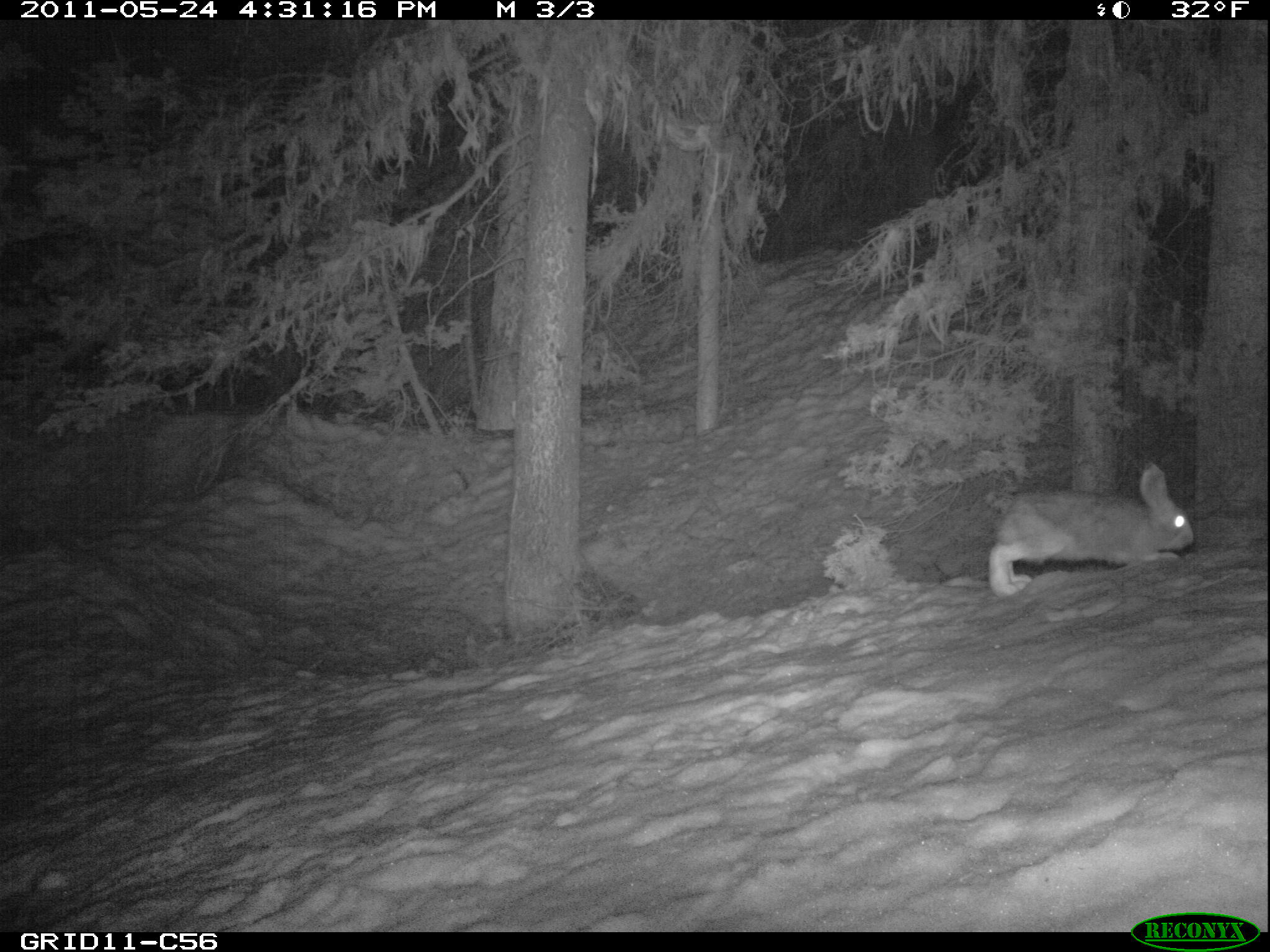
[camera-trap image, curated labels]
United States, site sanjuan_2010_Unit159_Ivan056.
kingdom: Animalia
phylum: Chordata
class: Mammalia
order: Lagomorpha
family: Leporidae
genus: Lepus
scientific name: Lepus americanus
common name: snowshoe hare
Lepus americanus (snowshoe hare).